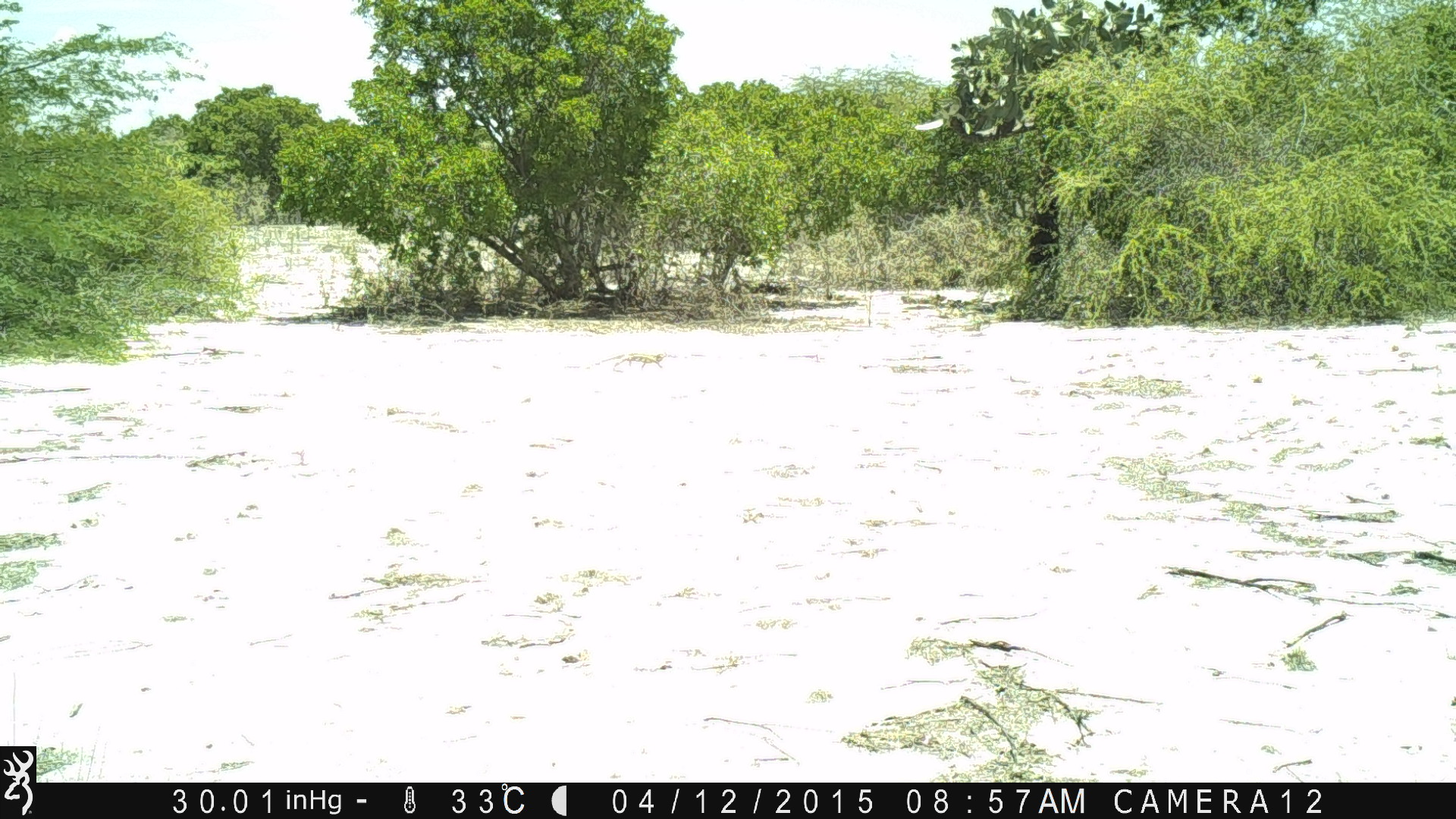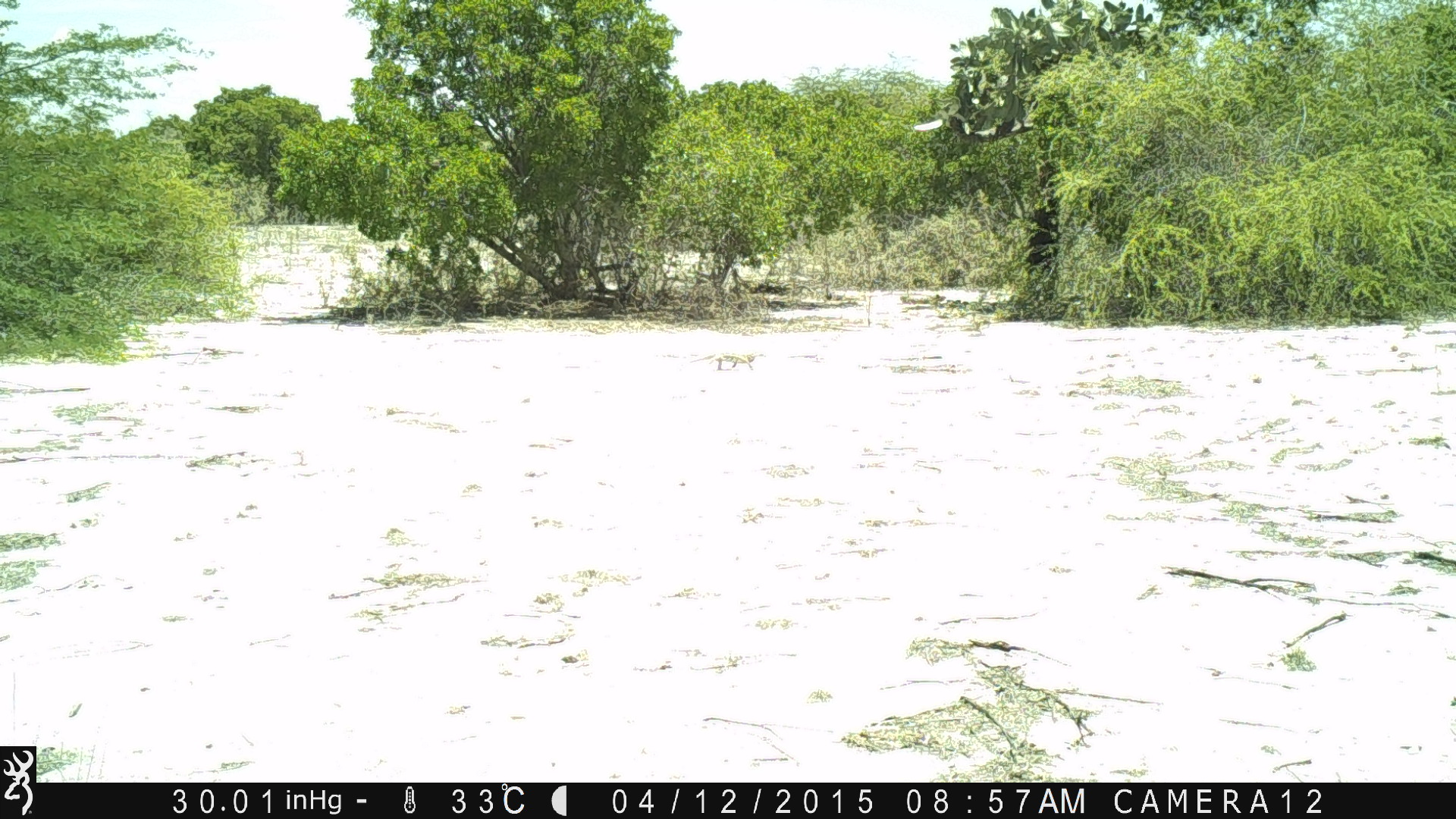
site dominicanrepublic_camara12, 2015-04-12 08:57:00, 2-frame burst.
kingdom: Animalia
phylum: Chordata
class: Reptilia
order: Squamata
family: Iguanidae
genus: Iguana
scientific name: Iguana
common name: typical iguanas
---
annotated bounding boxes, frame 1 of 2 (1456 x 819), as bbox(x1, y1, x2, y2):
iguana: bbox(586, 346, 678, 378)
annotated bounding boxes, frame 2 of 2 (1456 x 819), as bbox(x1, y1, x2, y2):
iguana: bbox(689, 350, 763, 373)